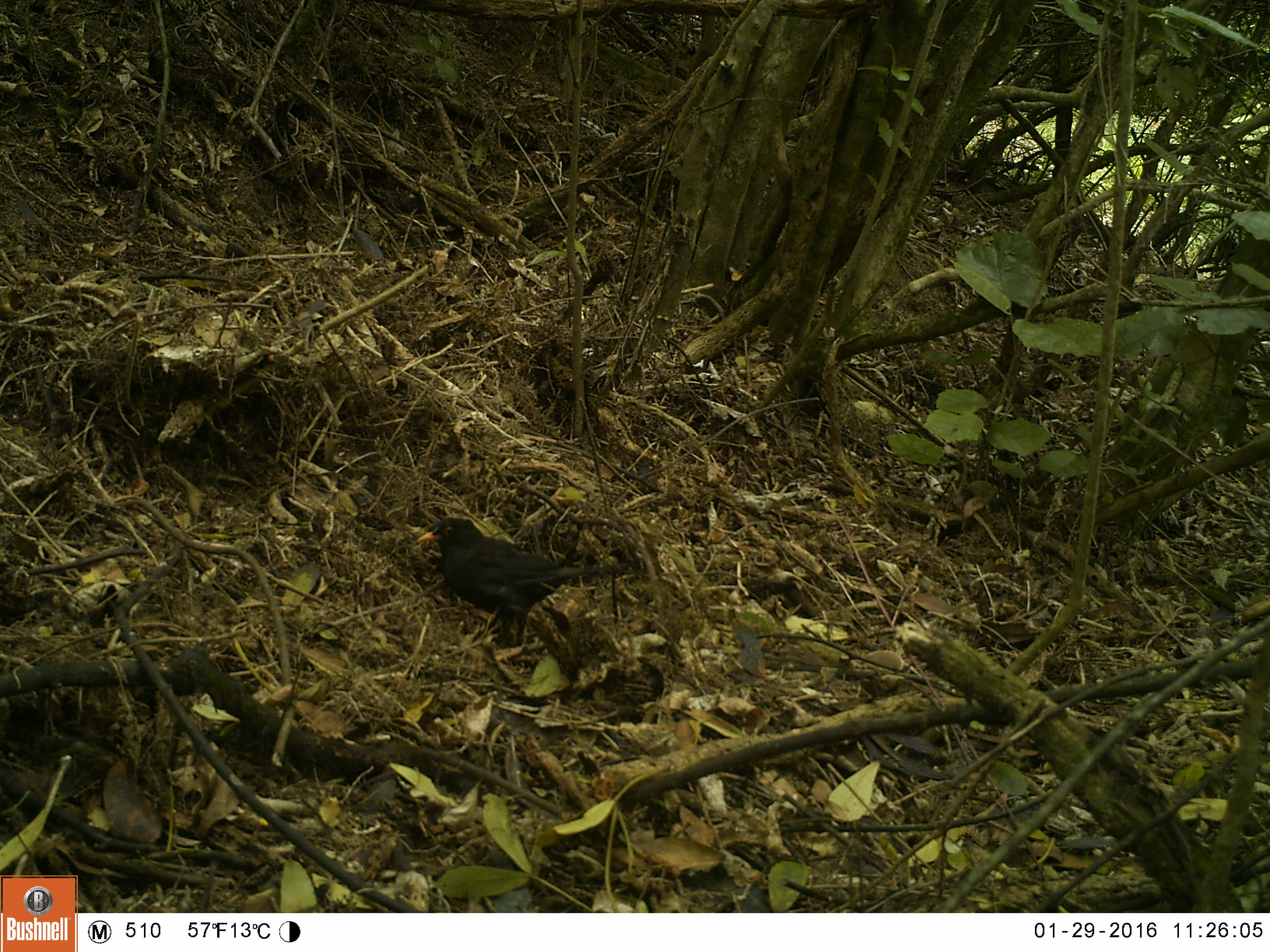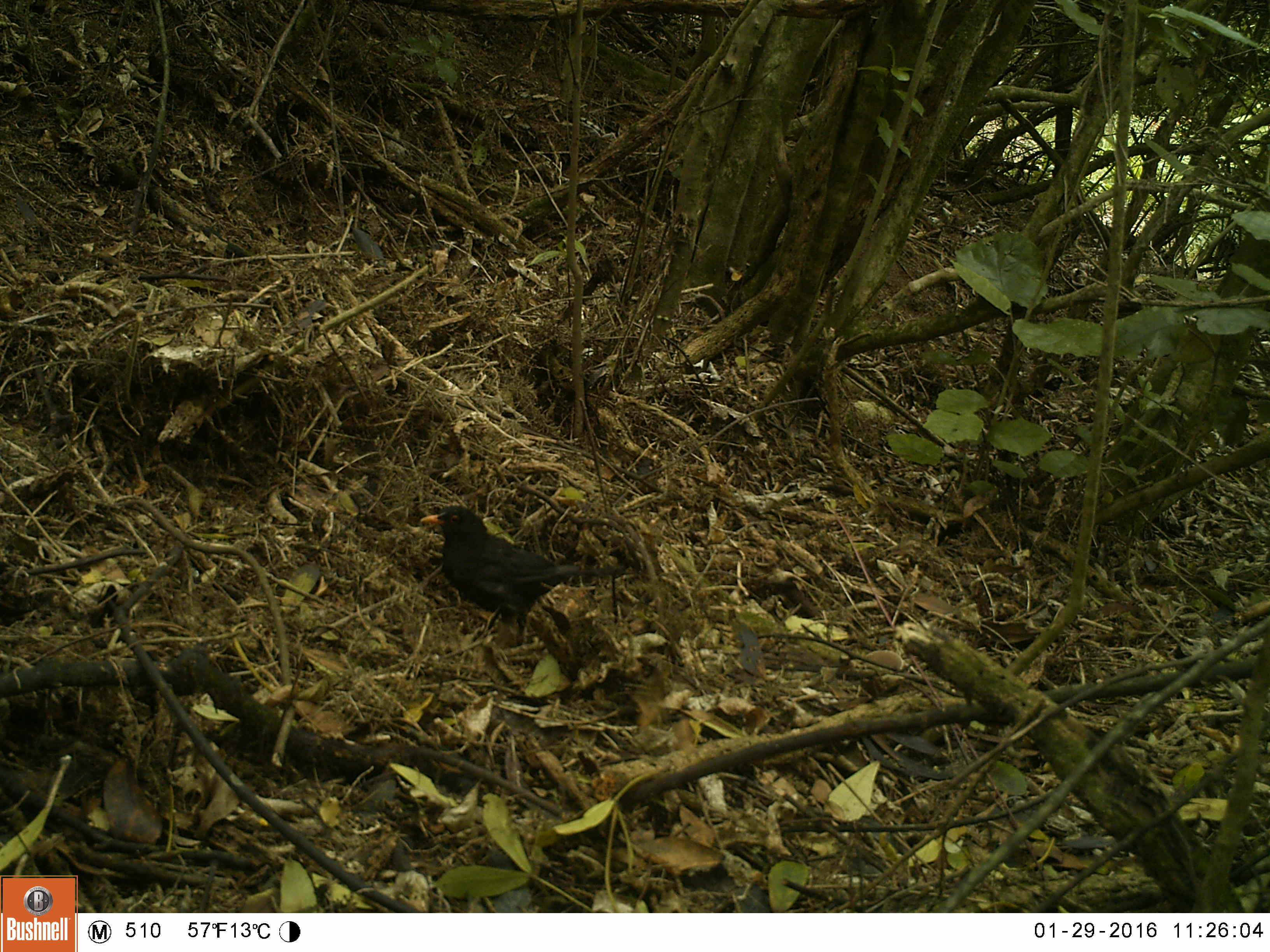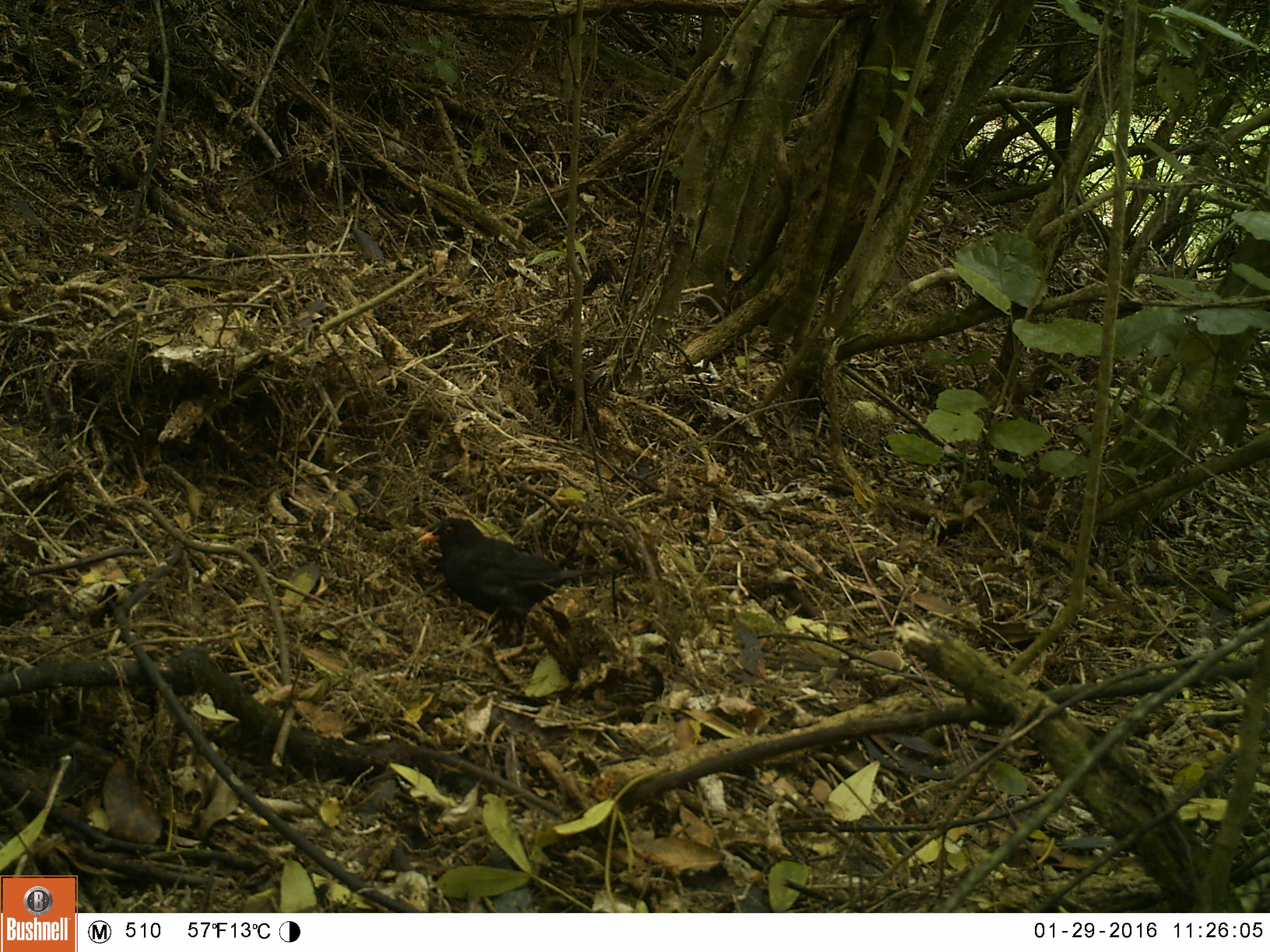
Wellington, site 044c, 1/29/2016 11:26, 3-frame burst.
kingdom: Animalia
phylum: Chordata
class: Aves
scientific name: Aves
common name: bird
Bird (Aves).